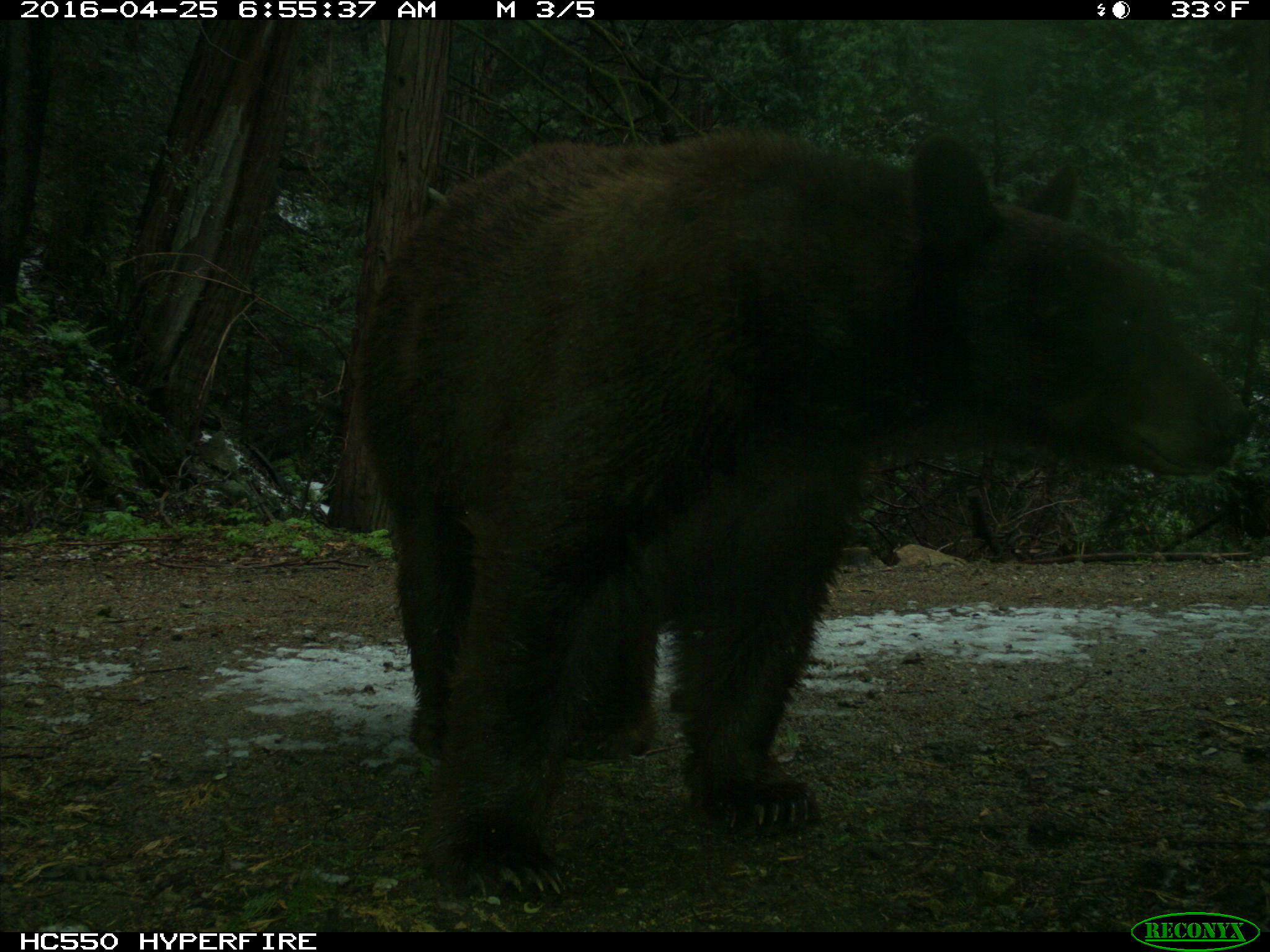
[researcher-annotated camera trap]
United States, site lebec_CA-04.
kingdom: Animalia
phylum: Chordata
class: Mammalia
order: Carnivora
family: Ursidae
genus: Ursus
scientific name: Ursus americanus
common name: american black bear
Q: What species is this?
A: Ursus americanus (american black bear).